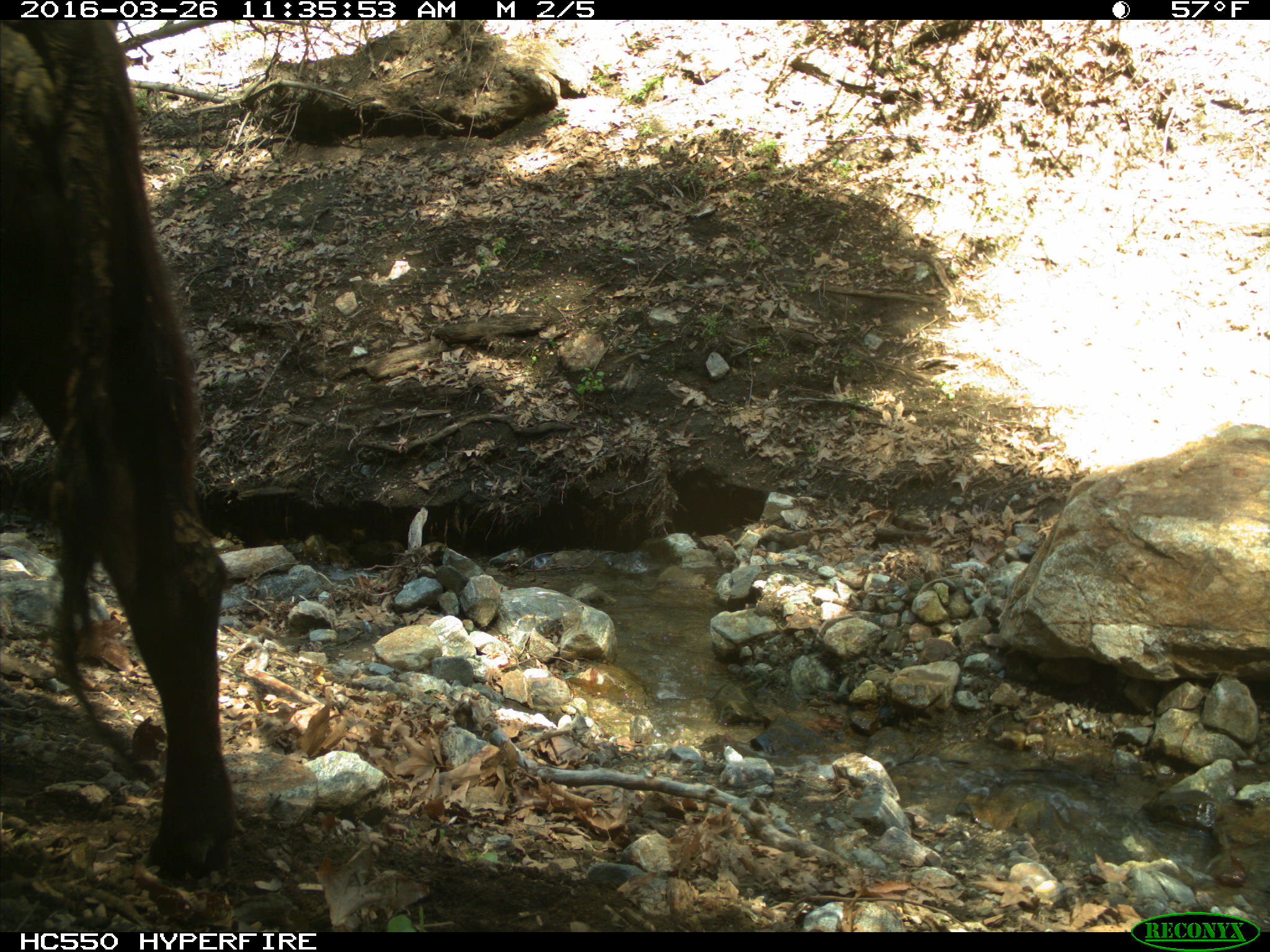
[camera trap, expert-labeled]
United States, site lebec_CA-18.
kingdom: Animalia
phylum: Chordata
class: Mammalia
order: Artiodactyla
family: Bovidae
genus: Bos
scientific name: Bos taurus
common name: domestic cow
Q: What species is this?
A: Bos taurus (domestic cow).